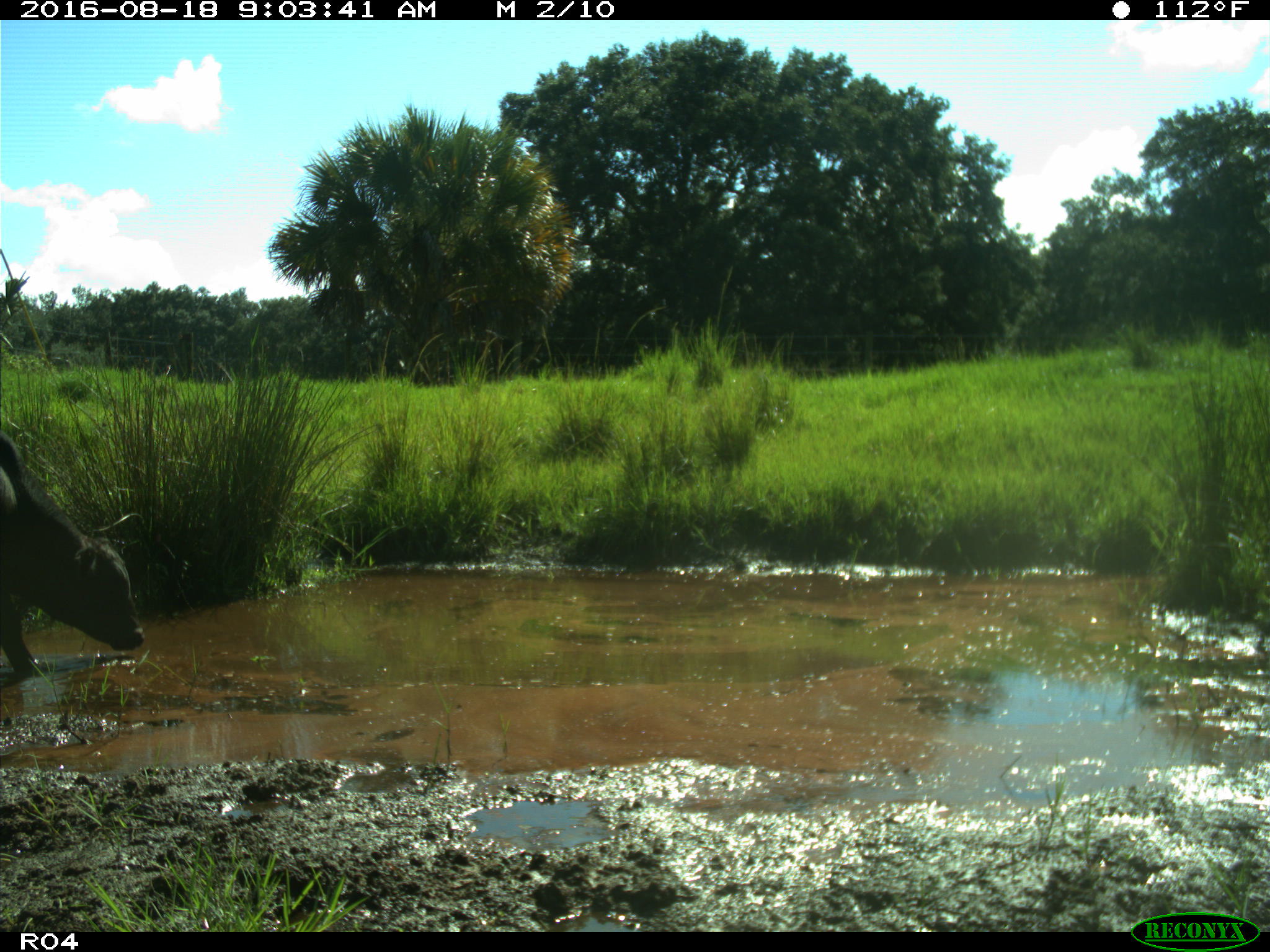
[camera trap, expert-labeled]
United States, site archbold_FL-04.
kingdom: Animalia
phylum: Chordata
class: Mammalia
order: Artiodactyla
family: Bovidae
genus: Bos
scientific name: Bos taurus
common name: domestic cow